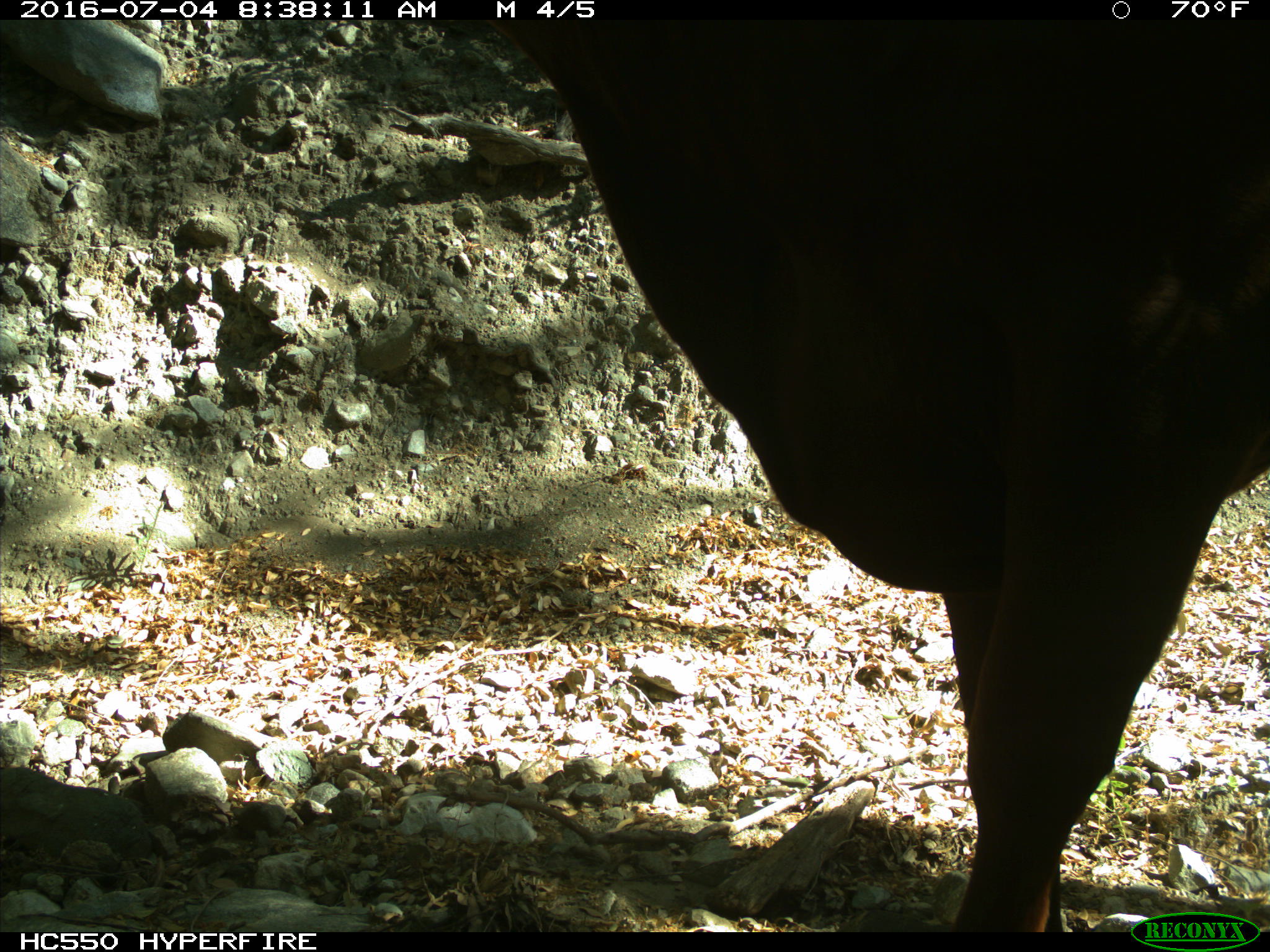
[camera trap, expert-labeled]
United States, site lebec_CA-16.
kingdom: Animalia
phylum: Chordata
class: Mammalia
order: Artiodactyla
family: Bovidae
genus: Bos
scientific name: Bos taurus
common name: domestic cow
Bos taurus (domestic cow).